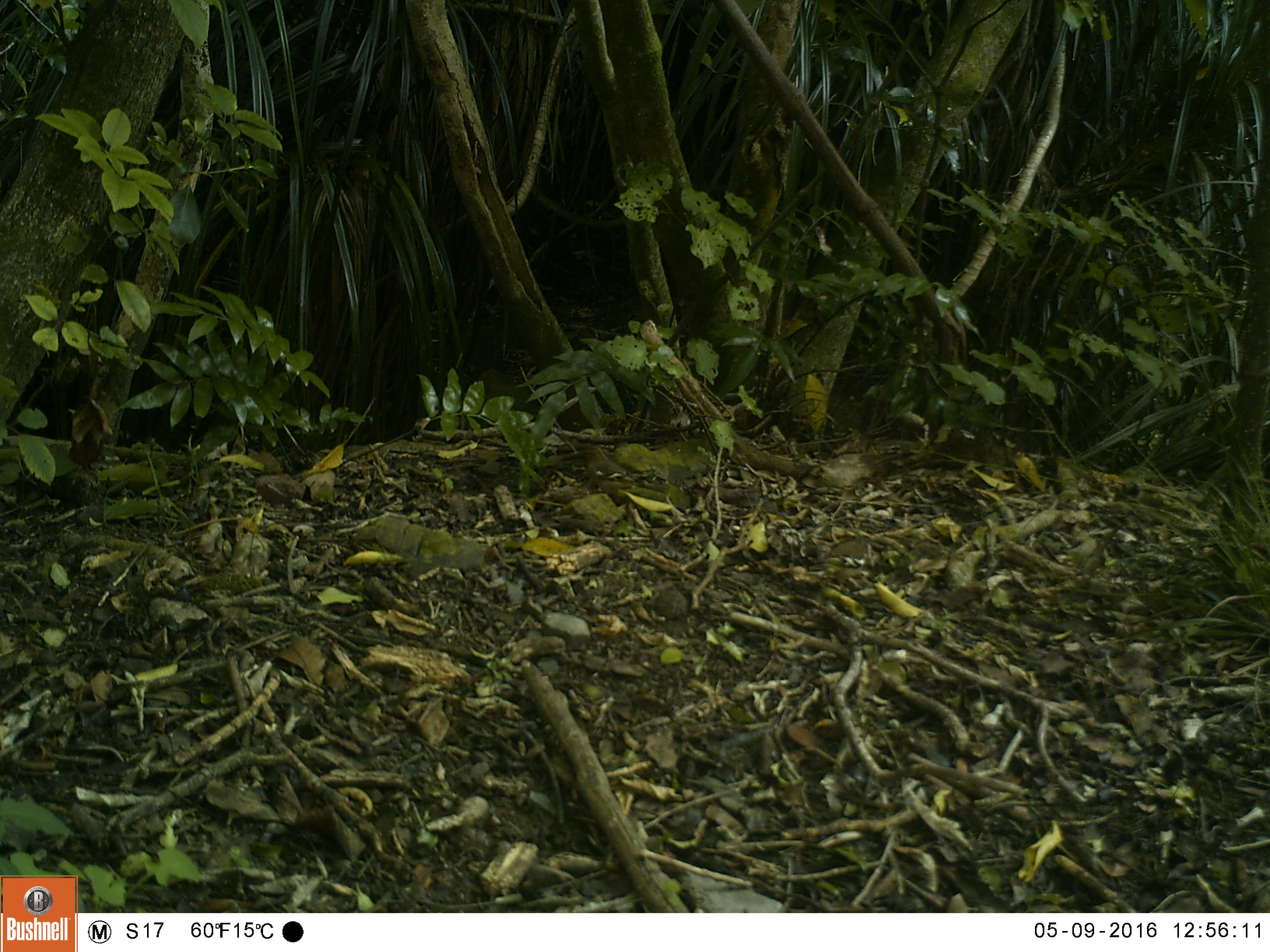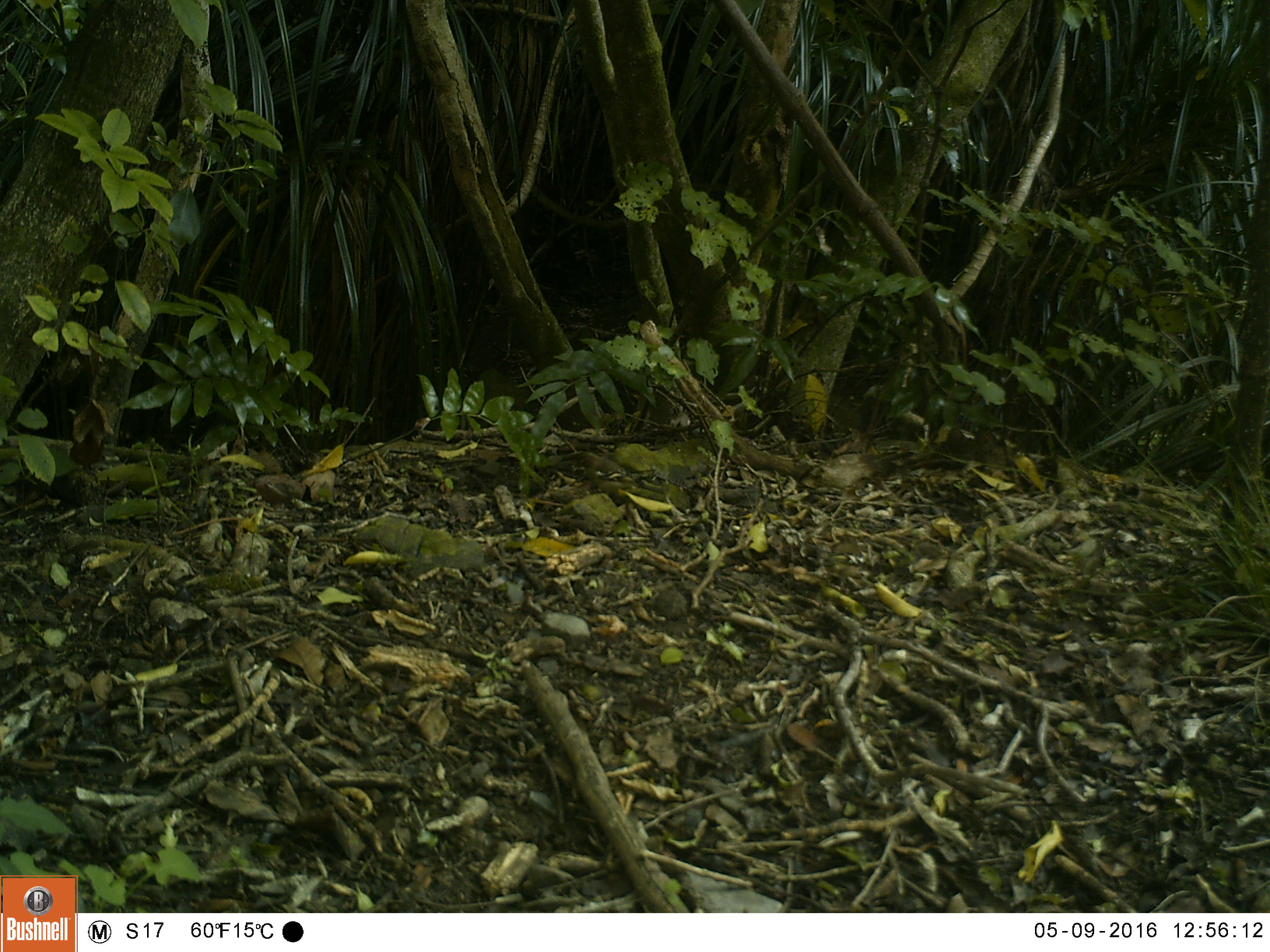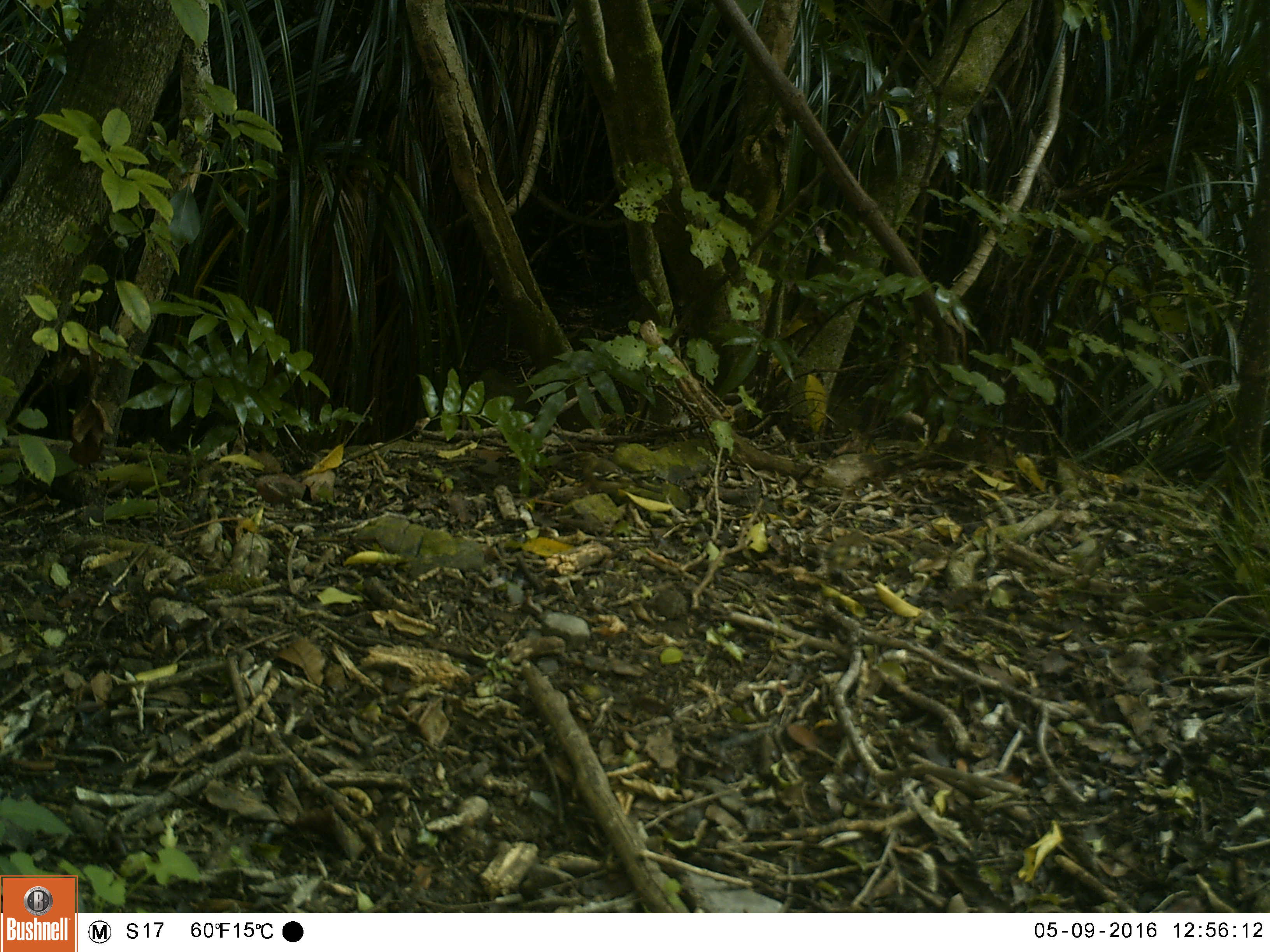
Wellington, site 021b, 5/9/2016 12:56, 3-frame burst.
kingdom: Animalia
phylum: Chordata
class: Aves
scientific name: Aves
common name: bird